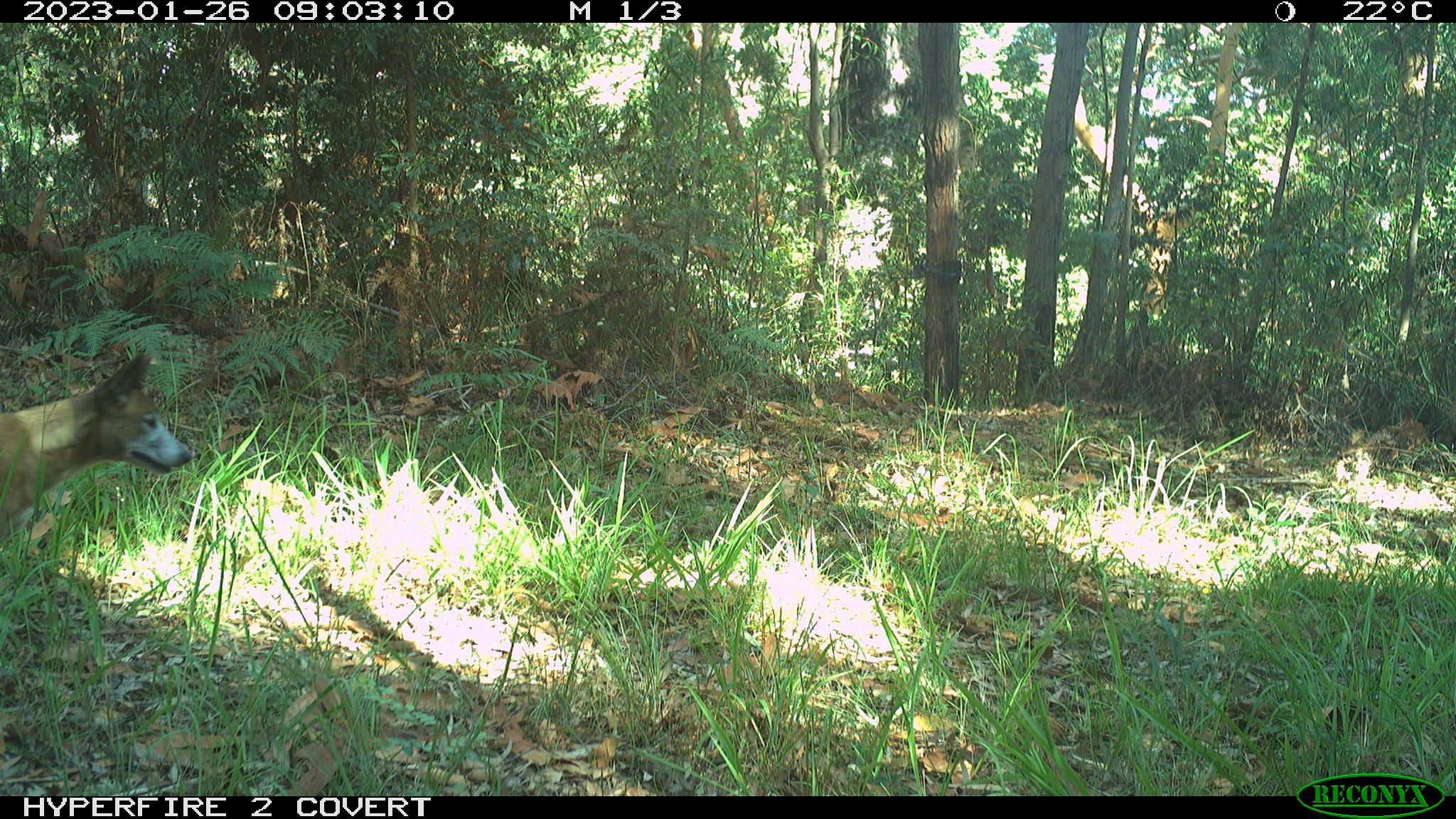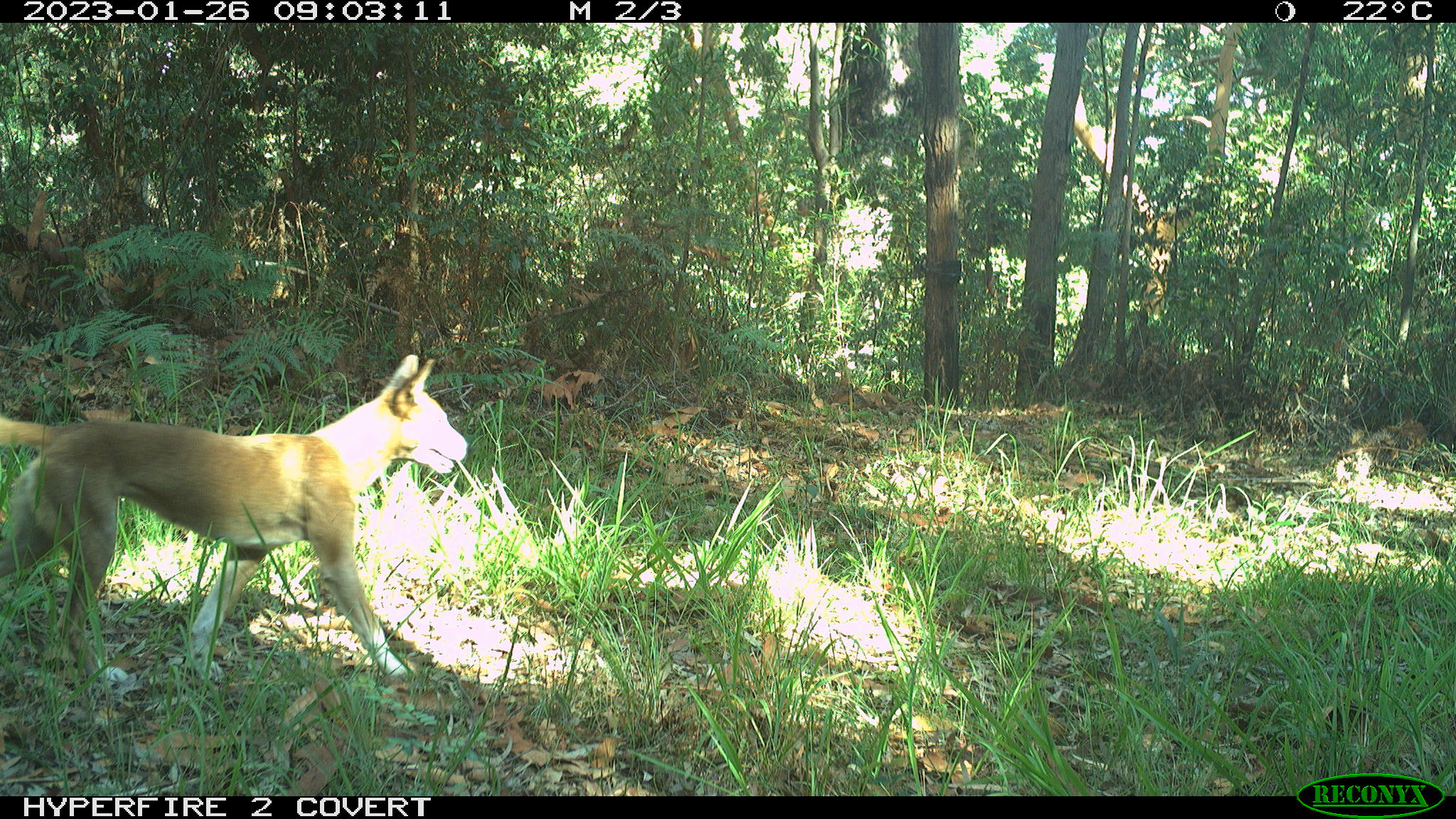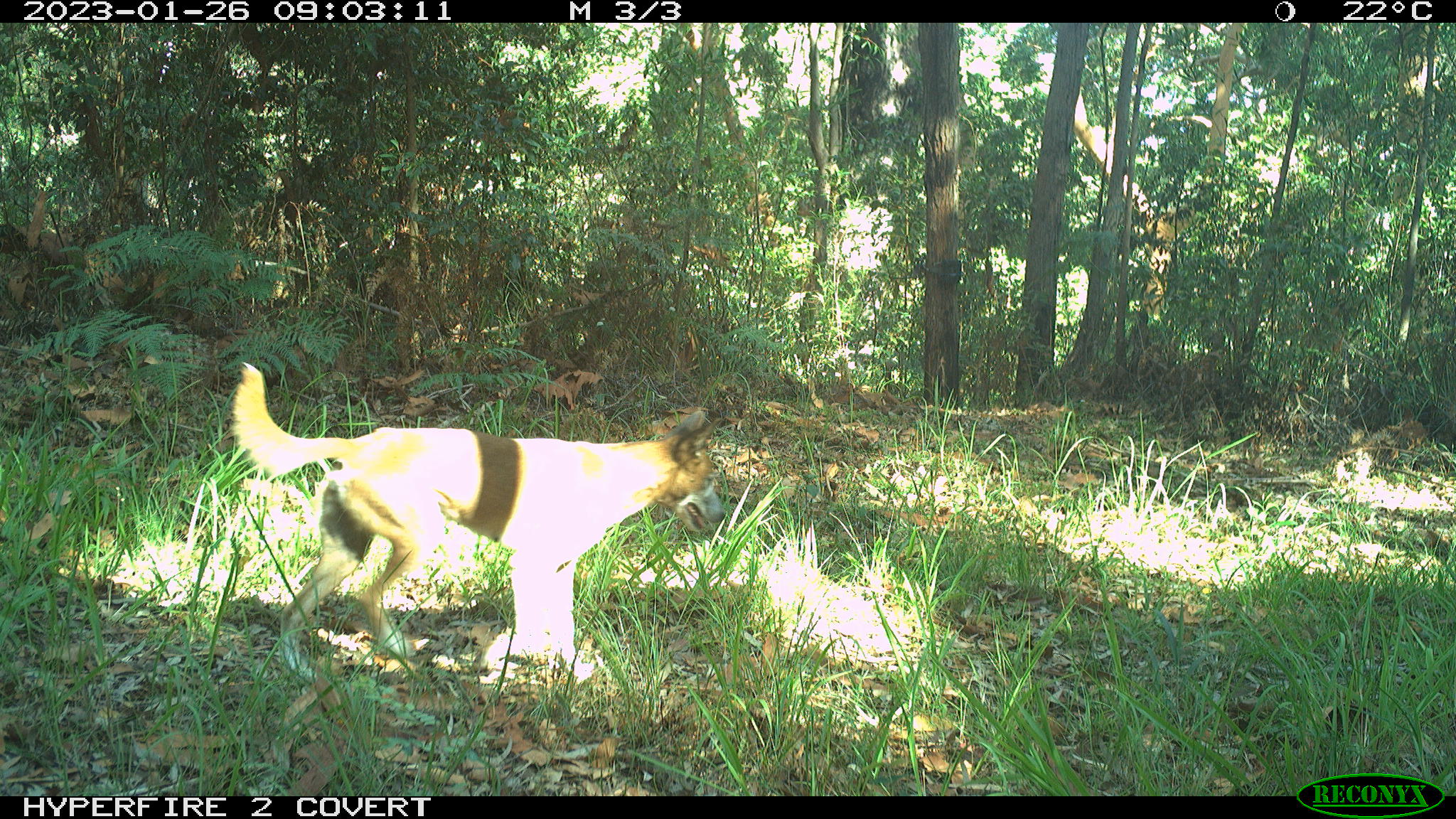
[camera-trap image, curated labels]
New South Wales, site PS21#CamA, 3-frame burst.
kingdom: Animalia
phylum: Chordata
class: Mammalia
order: Carnivora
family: Canidae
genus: Canis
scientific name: Canis familiaris dingo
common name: dingo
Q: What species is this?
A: Dingo (Canis familiaris dingo).